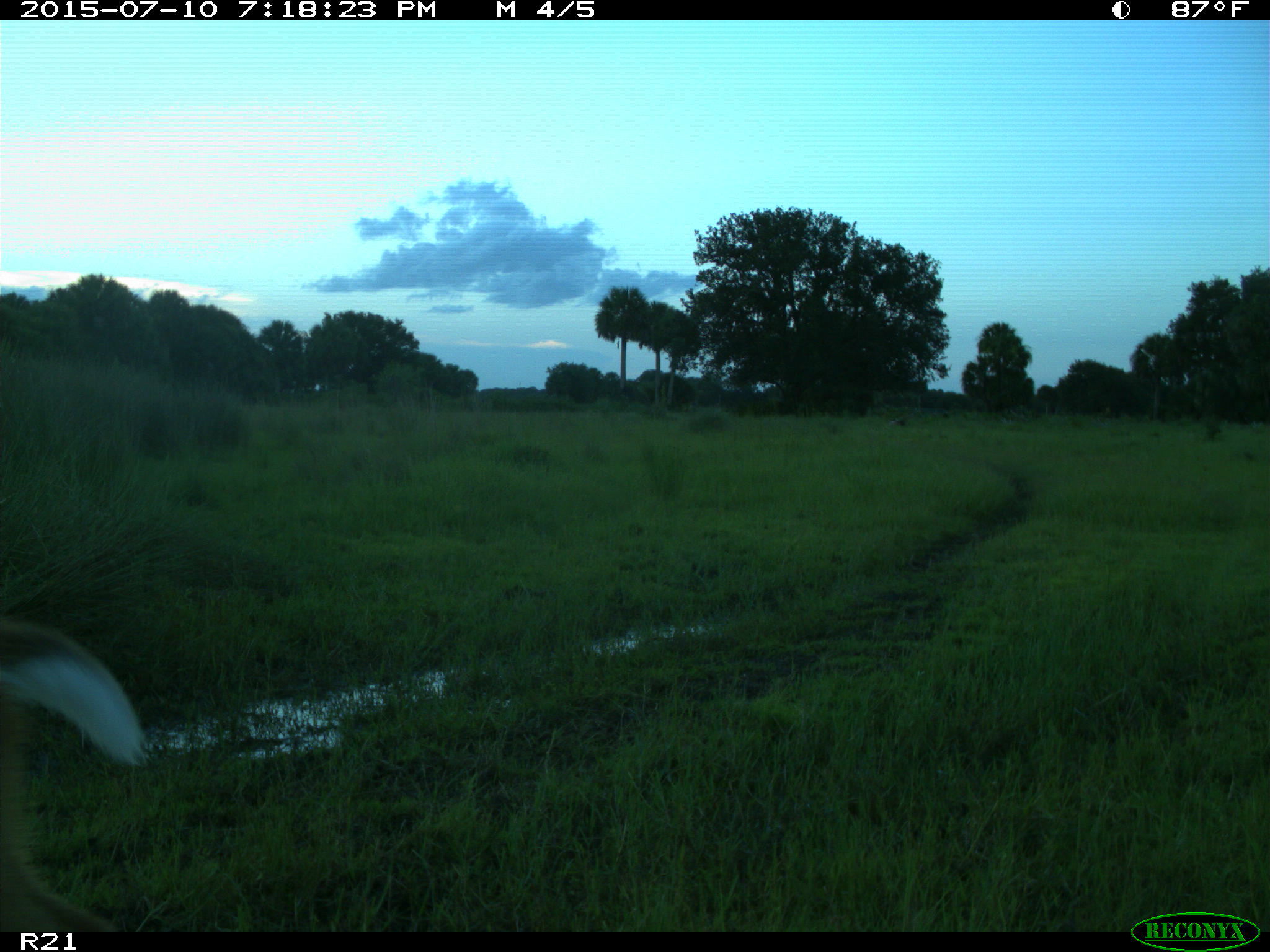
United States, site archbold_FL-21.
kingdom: Animalia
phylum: Chordata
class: Mammalia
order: Artiodactyla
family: Cervidae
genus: Odocoileus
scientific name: Odocoileus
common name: deer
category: unidentified deer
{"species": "unidentified deer (deer) (Odocoileus)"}